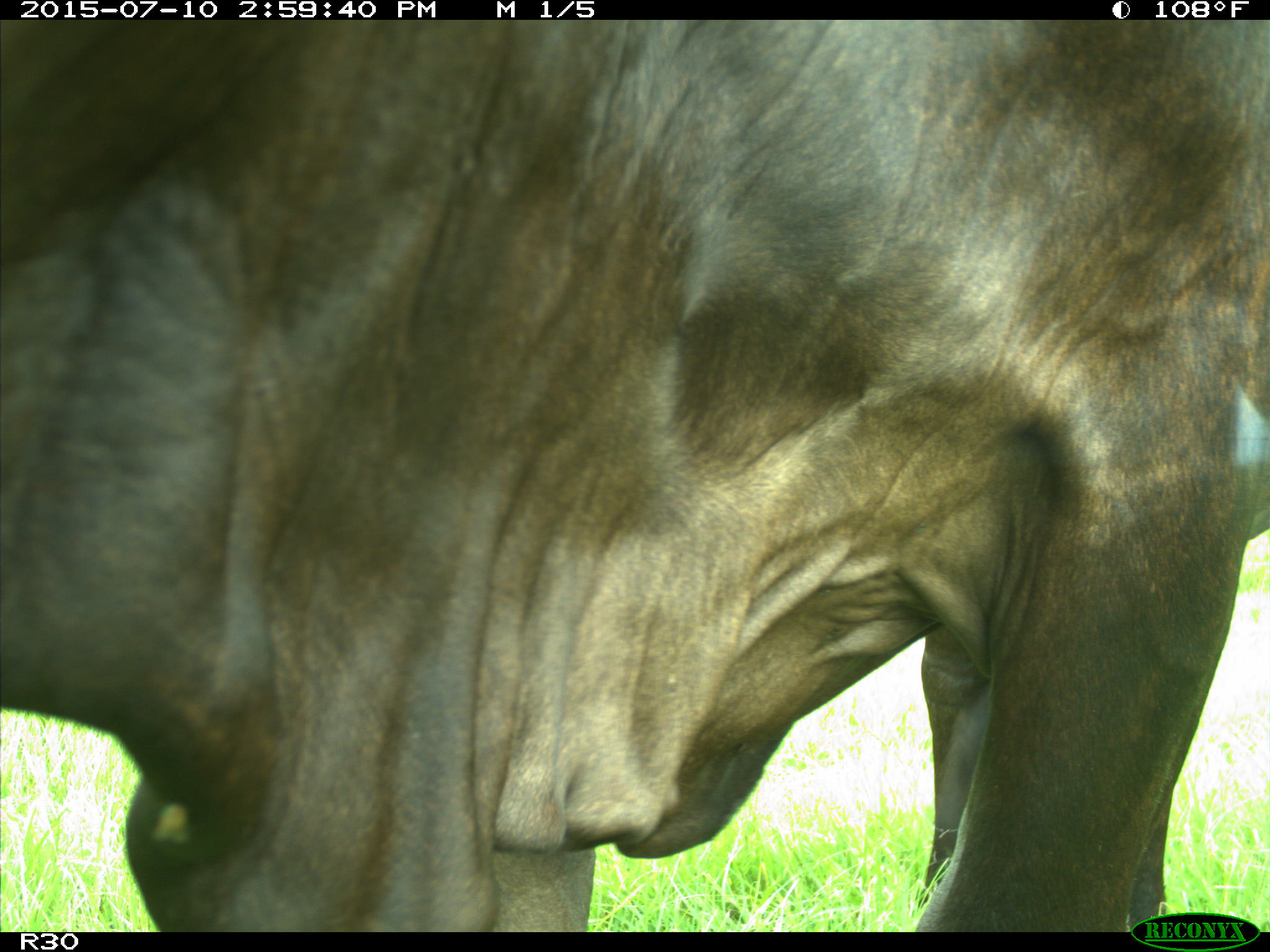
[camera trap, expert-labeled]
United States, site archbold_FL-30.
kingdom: Animalia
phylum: Chordata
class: Mammalia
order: Artiodactyla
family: Bovidae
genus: Bos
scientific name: Bos taurus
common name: domestic cow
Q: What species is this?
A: Bos taurus (domestic cow).